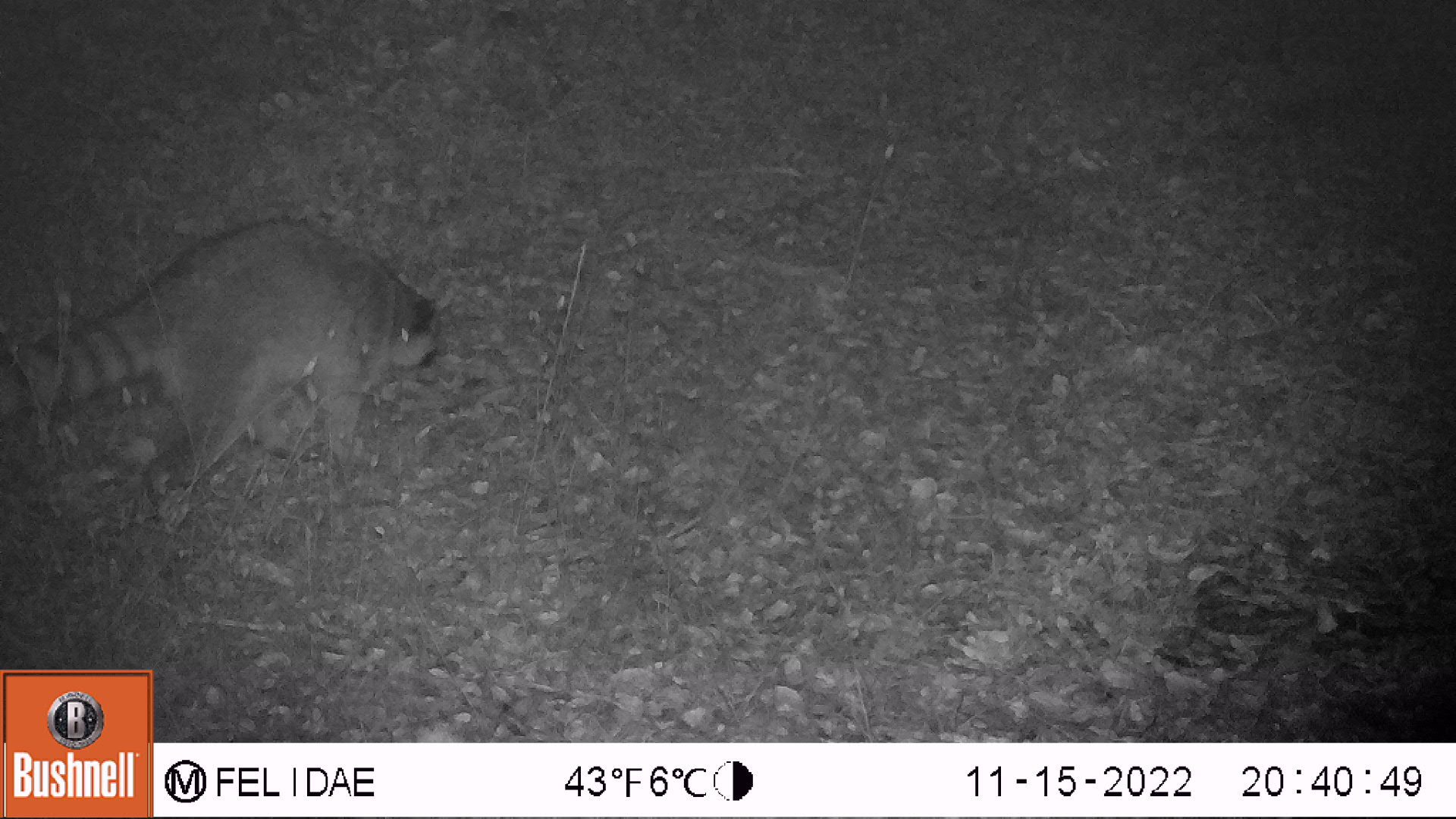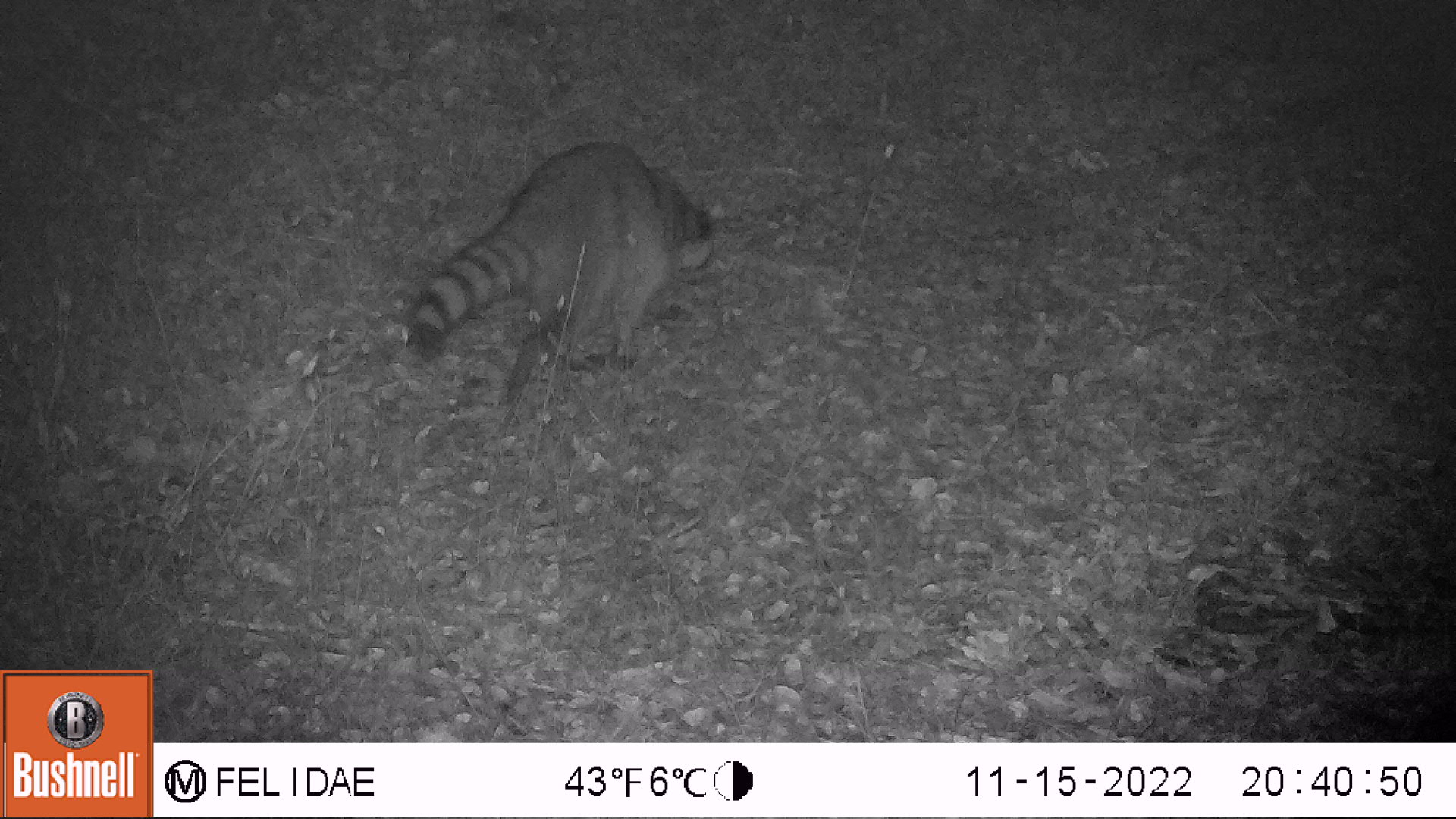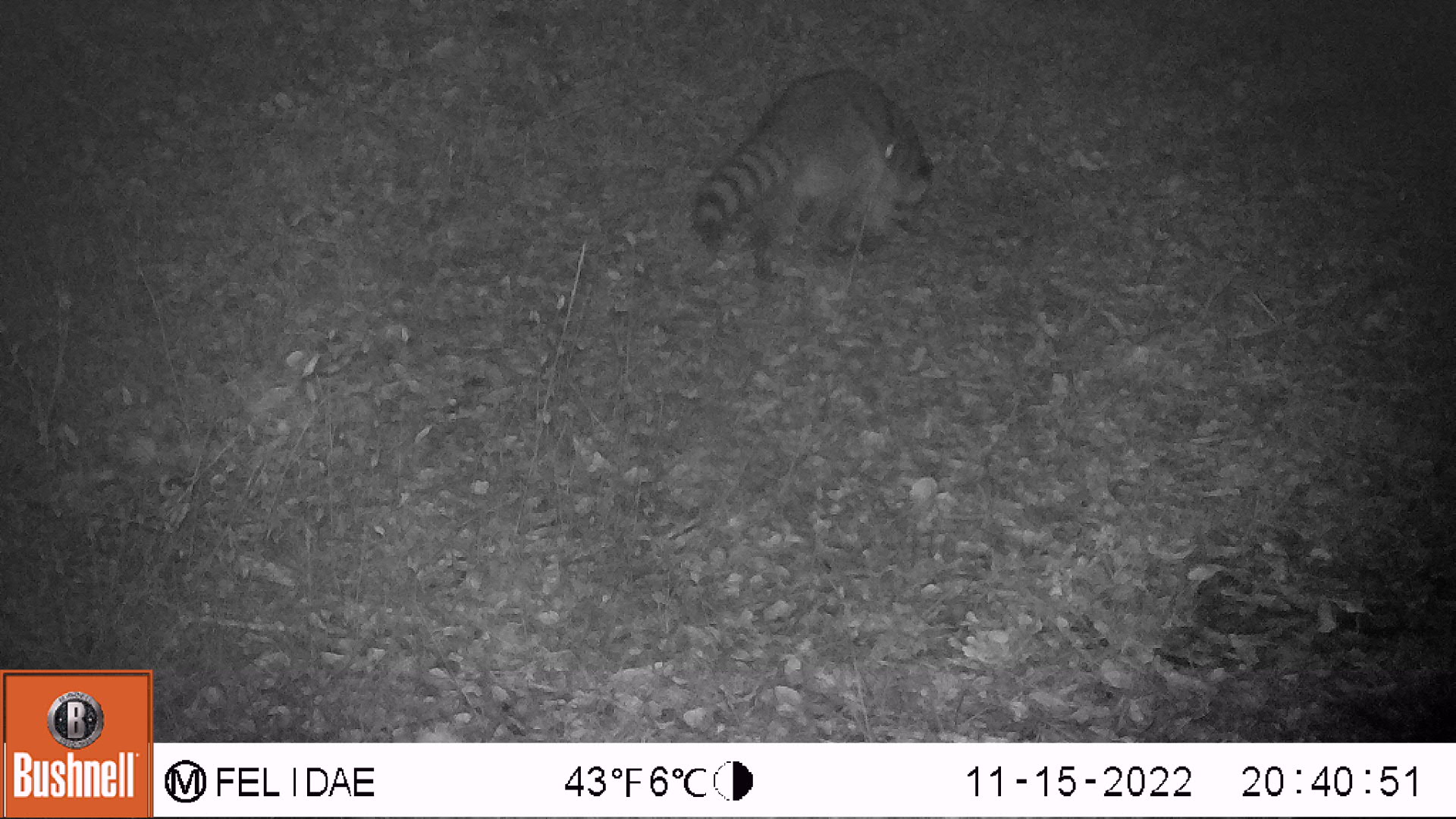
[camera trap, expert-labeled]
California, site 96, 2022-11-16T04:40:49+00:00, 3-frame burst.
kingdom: Animalia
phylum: Chordata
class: Mammalia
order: Carnivora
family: Procyonidae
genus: Procyon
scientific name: Procyon lotor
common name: raccoon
Raccoon (Procyon lotor).